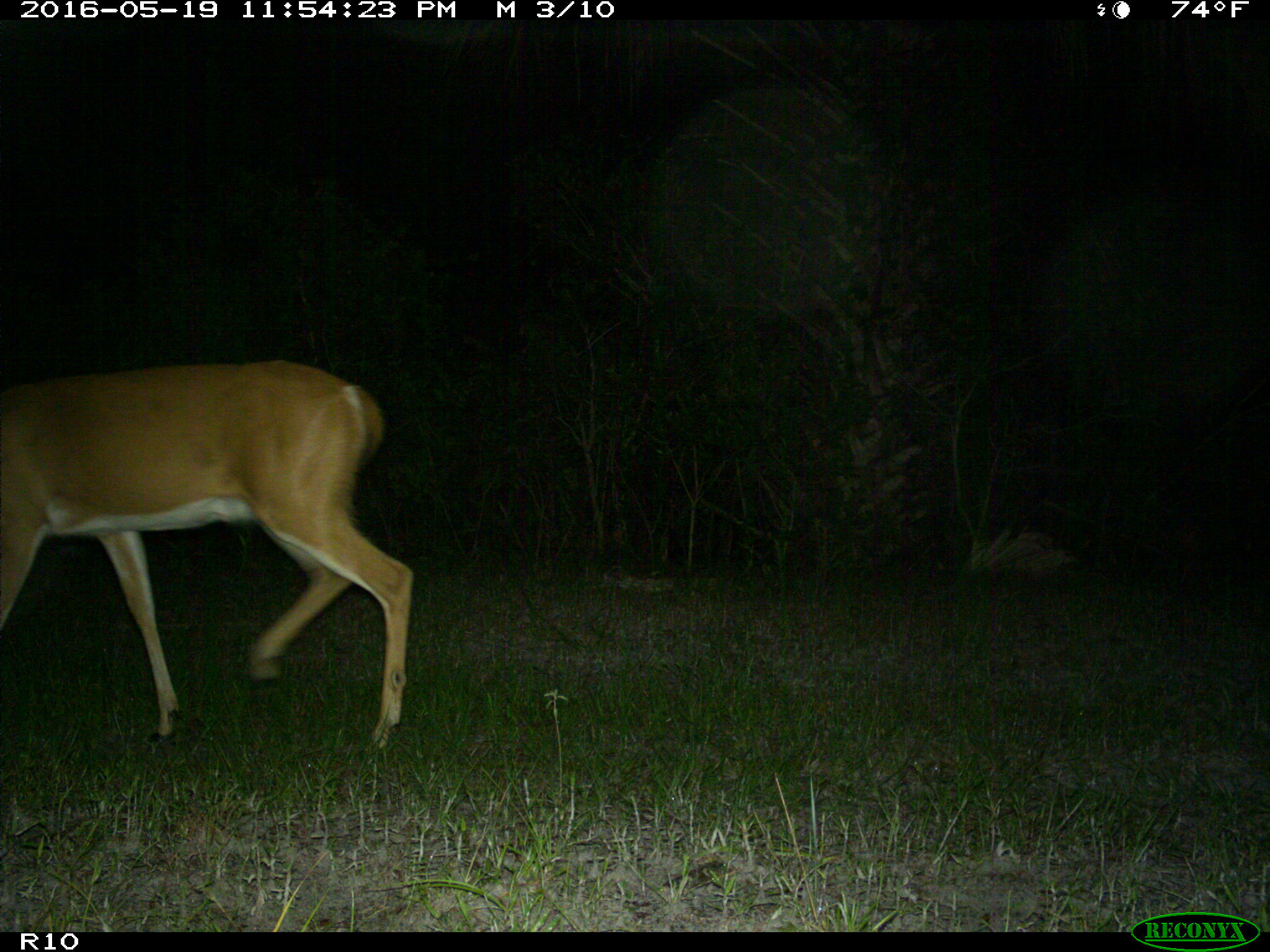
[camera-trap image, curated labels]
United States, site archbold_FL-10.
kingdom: Animalia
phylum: Chordata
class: Mammalia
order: Artiodactyla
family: Cervidae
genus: Odocoileus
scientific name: Odocoileus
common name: deer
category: unidentified deer